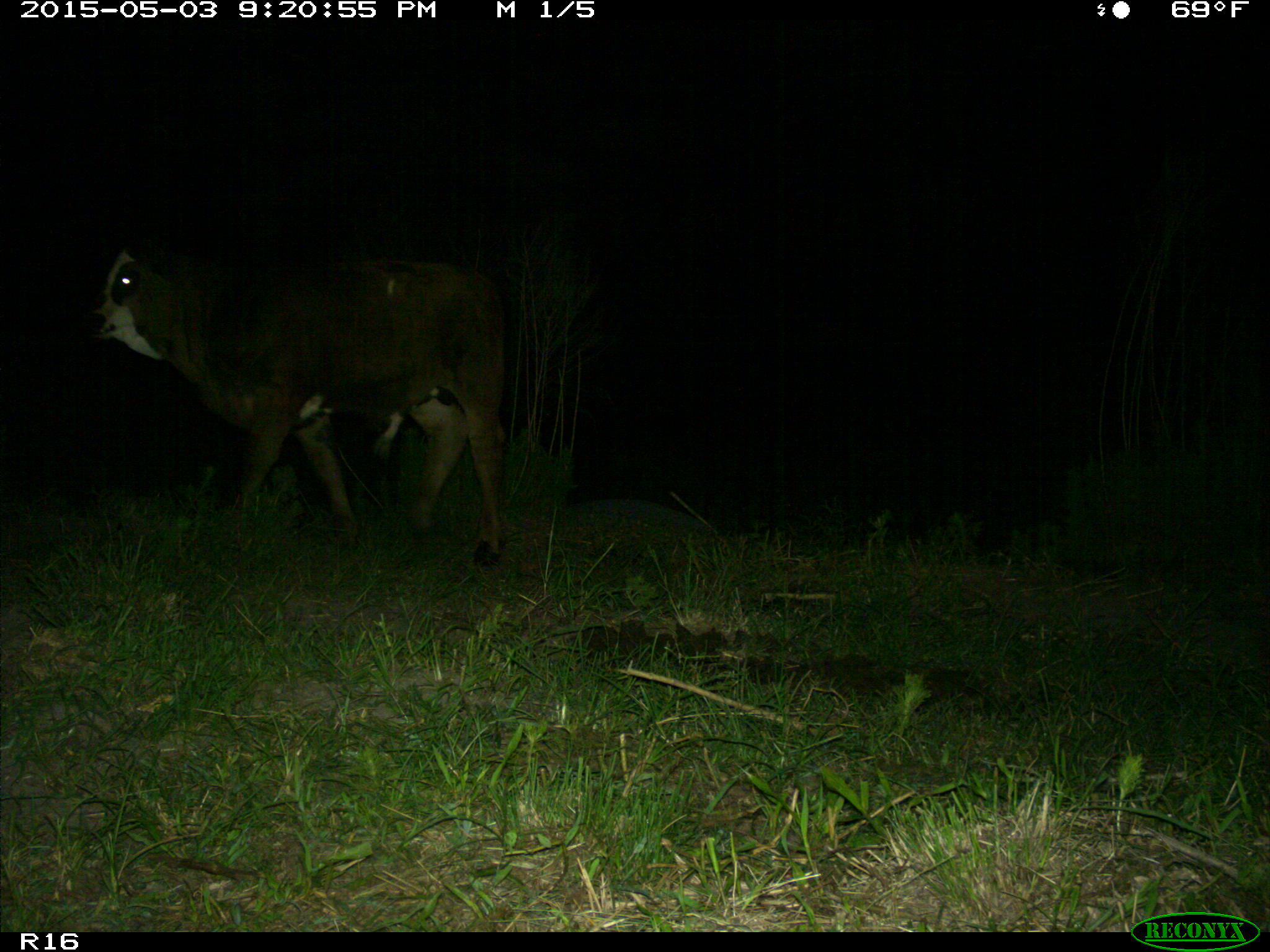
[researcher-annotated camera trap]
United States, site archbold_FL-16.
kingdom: Animalia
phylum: Chordata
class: Mammalia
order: Artiodactyla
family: Bovidae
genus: Bos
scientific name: Bos taurus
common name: domestic cow